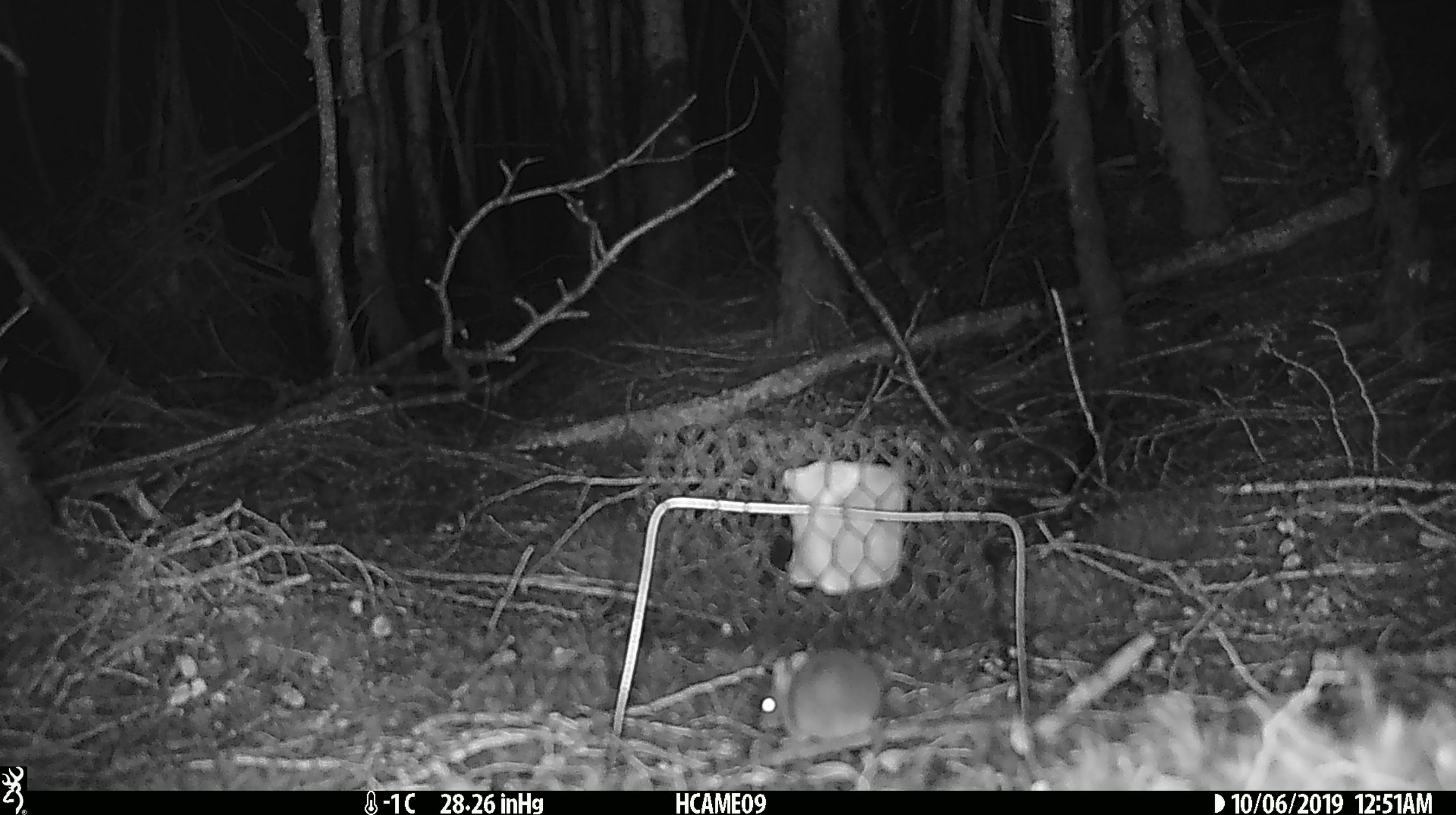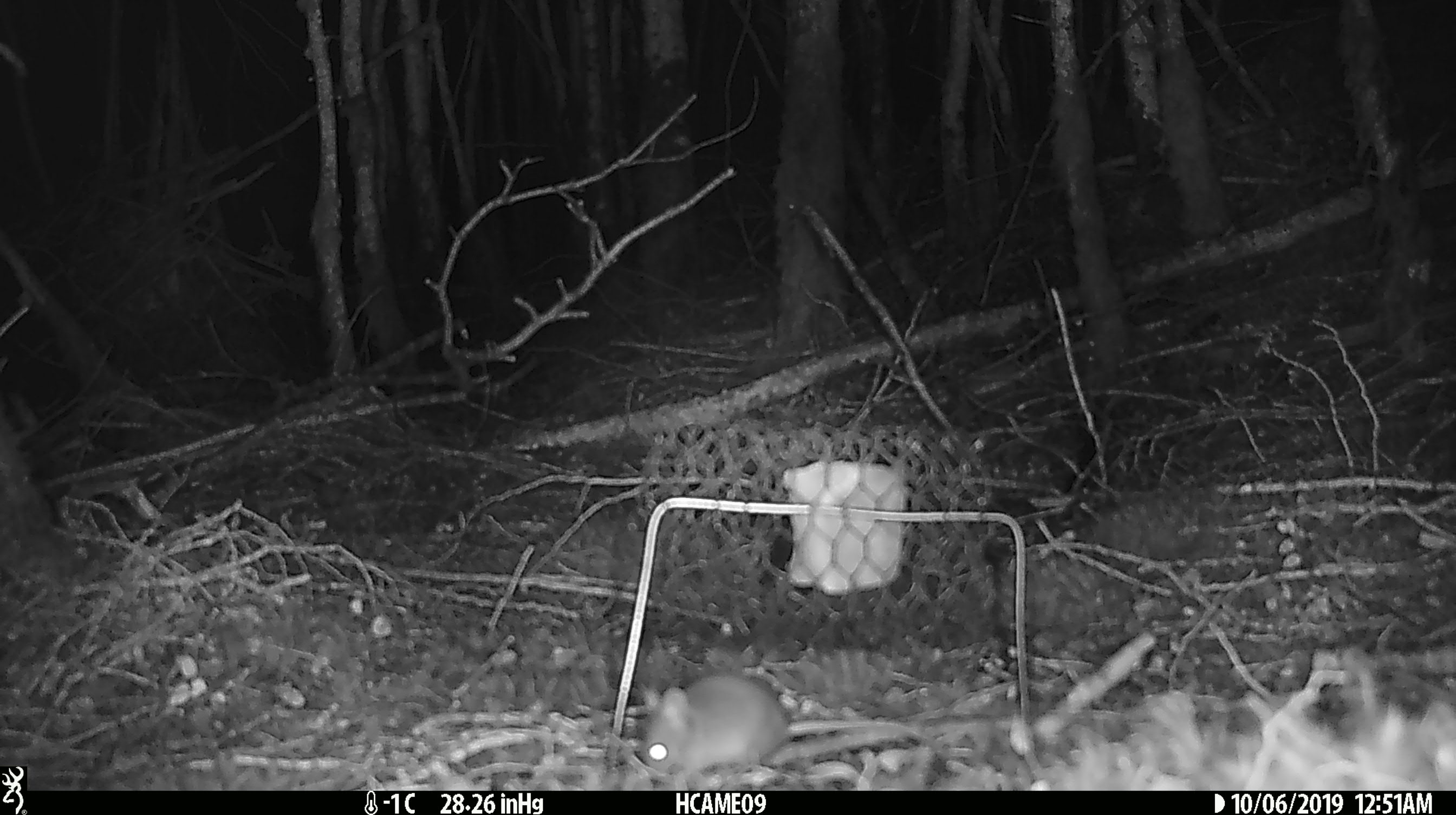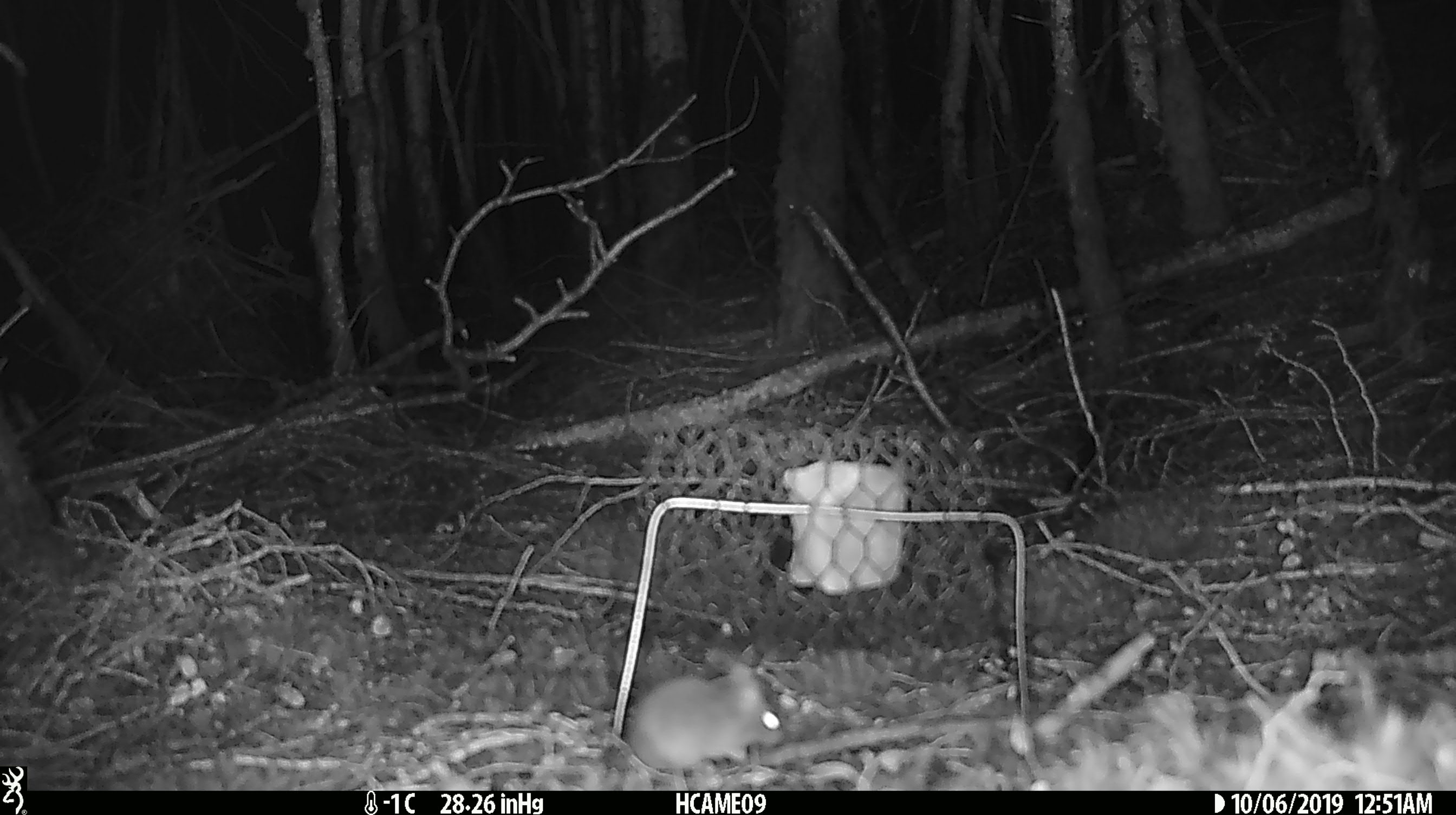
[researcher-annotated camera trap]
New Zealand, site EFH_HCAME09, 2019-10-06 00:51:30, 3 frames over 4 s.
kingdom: Animalia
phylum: Chordata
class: Mammalia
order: Rodentia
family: Muridae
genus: Mus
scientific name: Mus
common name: mouse